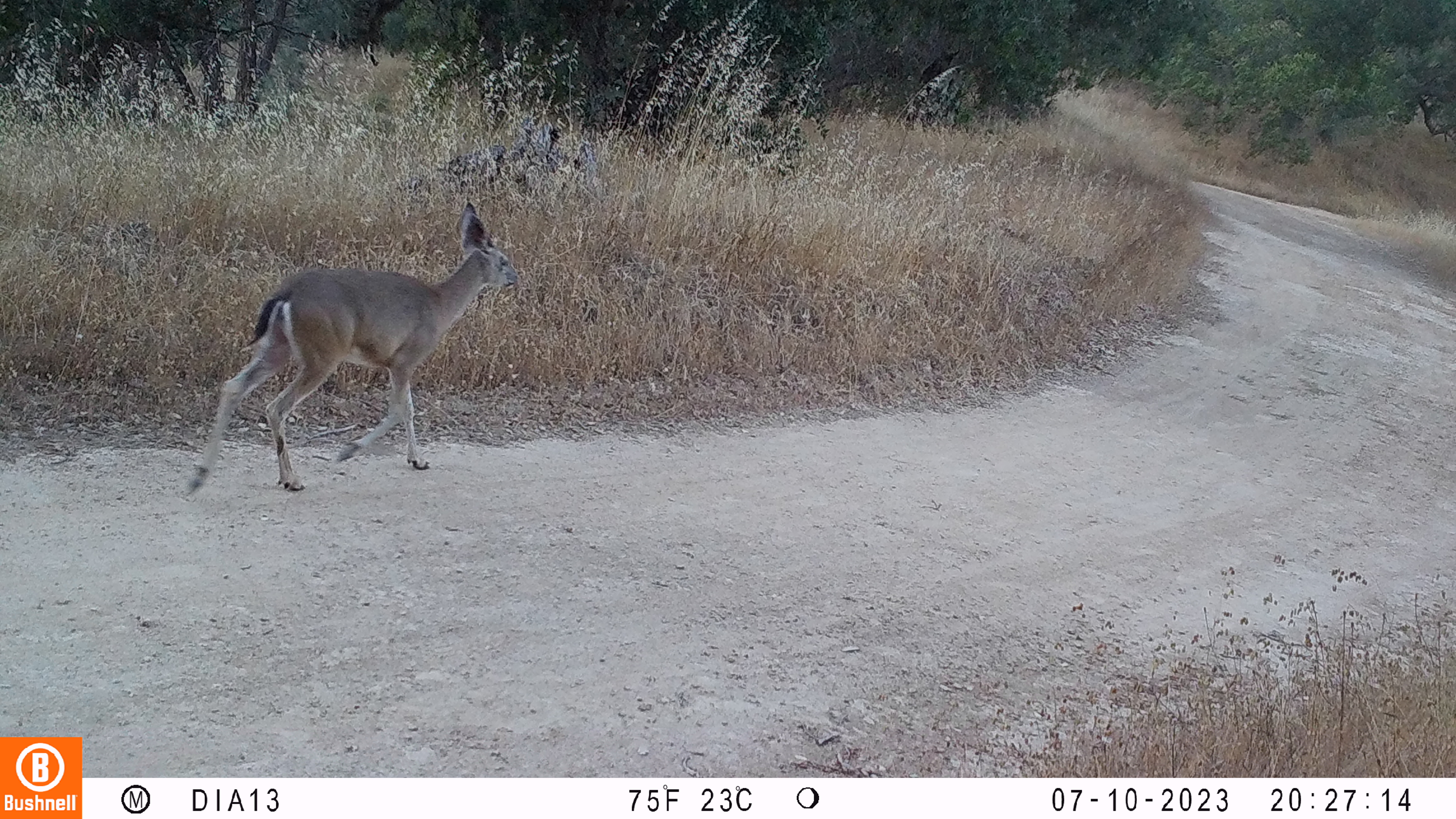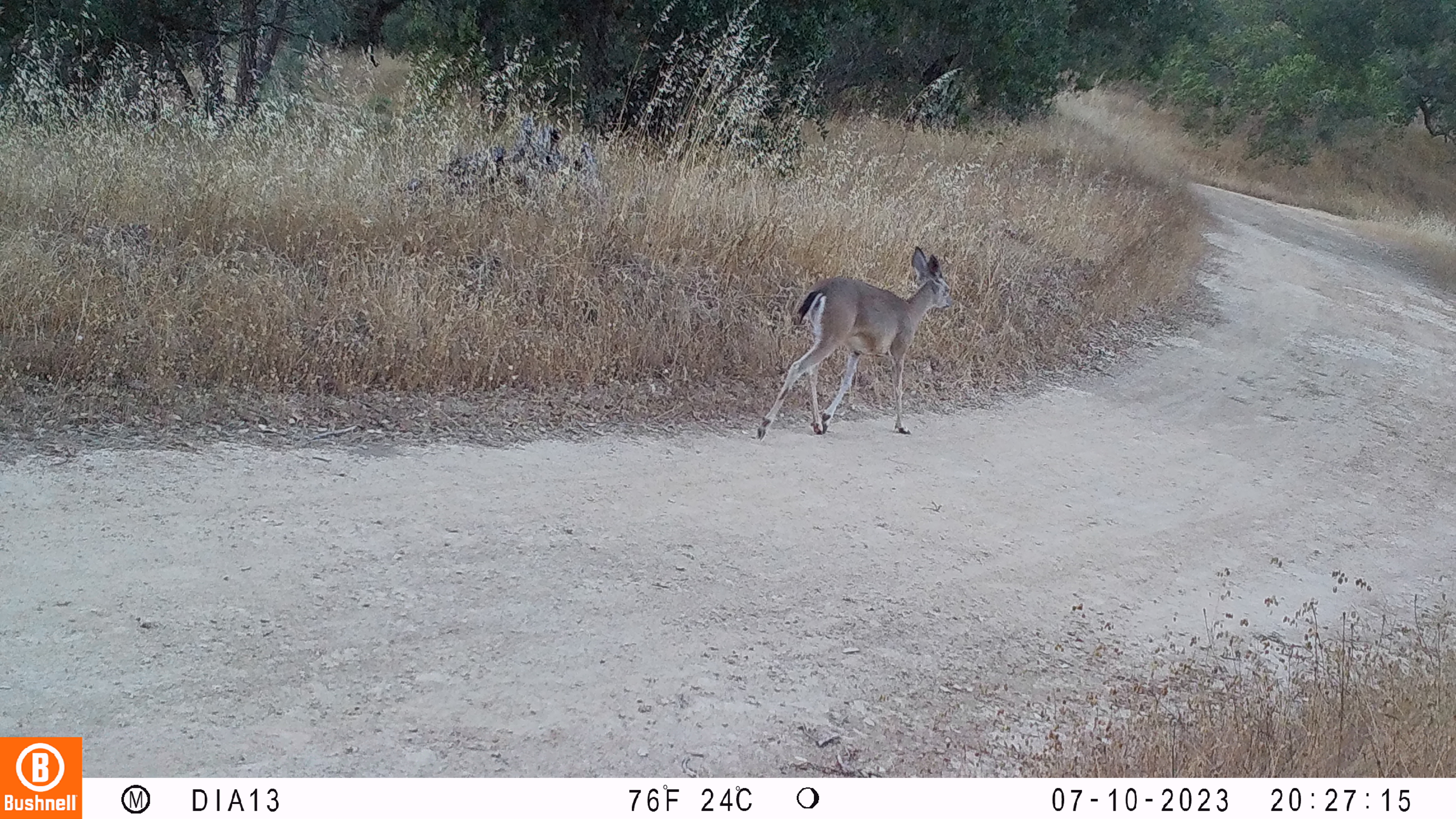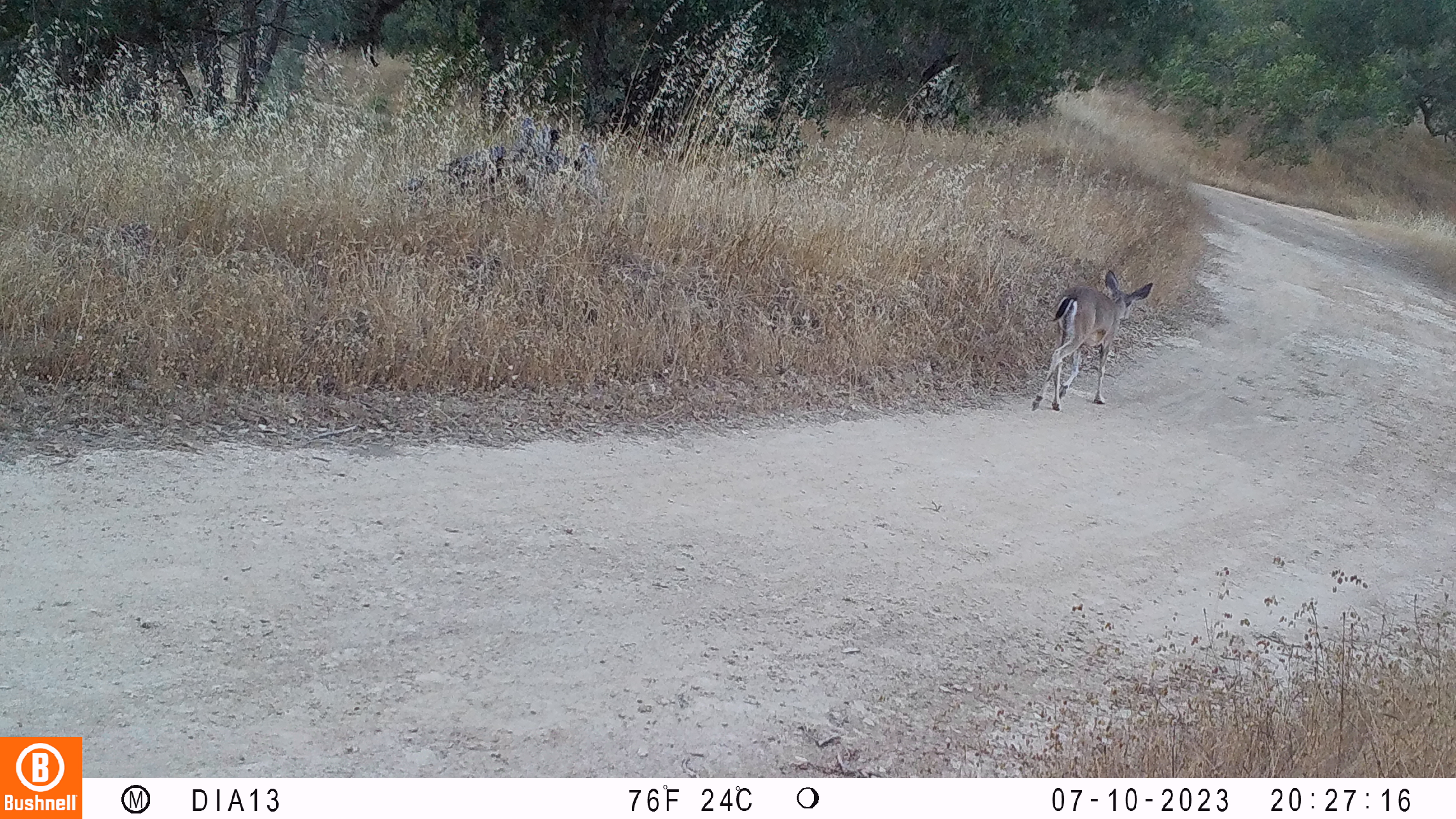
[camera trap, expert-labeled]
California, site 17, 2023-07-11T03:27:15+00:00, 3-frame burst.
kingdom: Animalia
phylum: Chordata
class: Mammalia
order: Artiodactyla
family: Cervidae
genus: Odocoileus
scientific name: Odocoileus hemionus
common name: mule deer